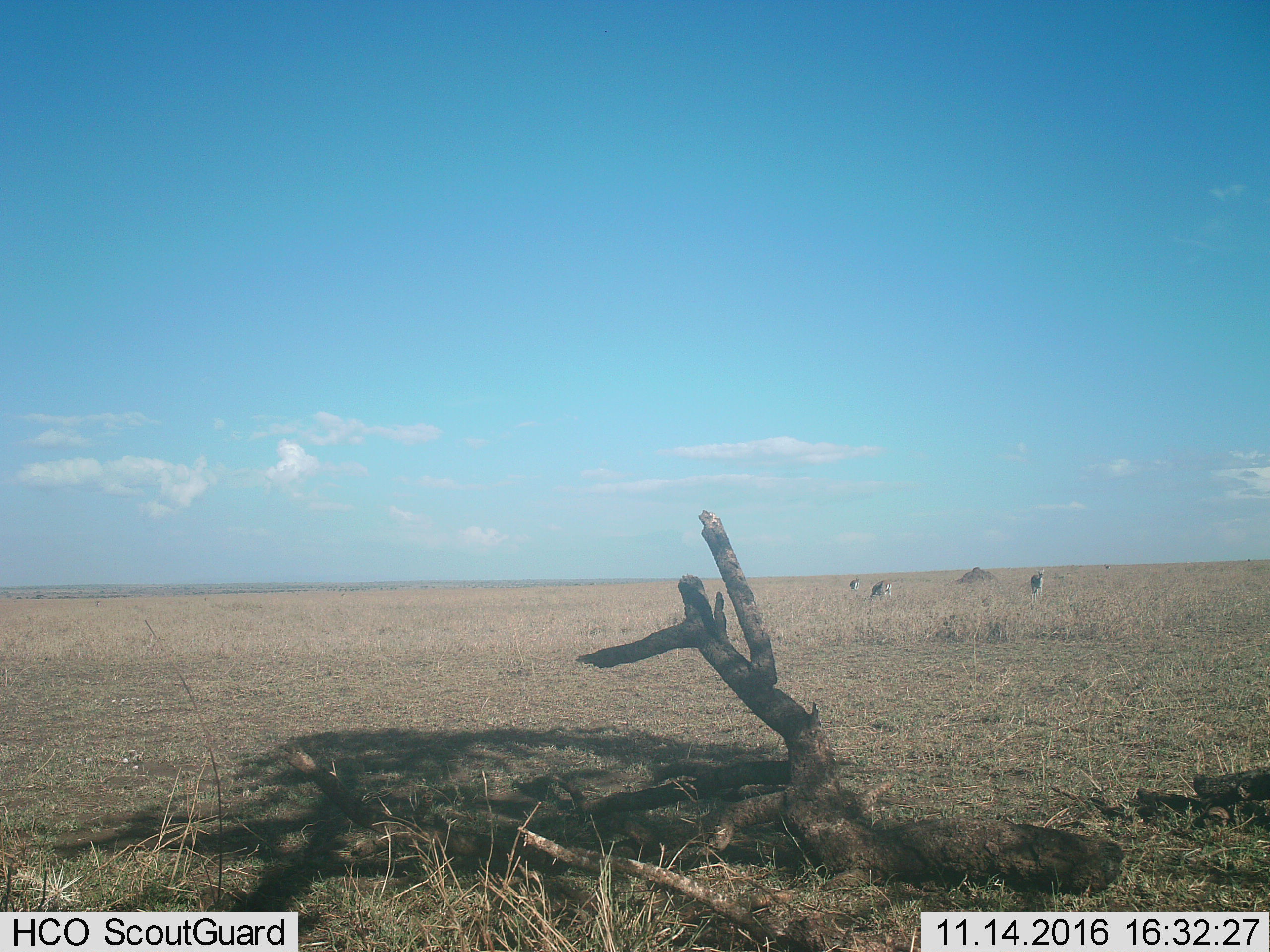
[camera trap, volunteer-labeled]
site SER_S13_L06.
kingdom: Animalia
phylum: Chordata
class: Mammalia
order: Artiodactyla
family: Bovidae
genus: Eudorcas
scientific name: Eudorcas thomsonii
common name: thomson's gazelle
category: gazellethomsons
Gazellethomsons (thomson's gazelle) (Eudorcas thomsonii), count 3. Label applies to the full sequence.